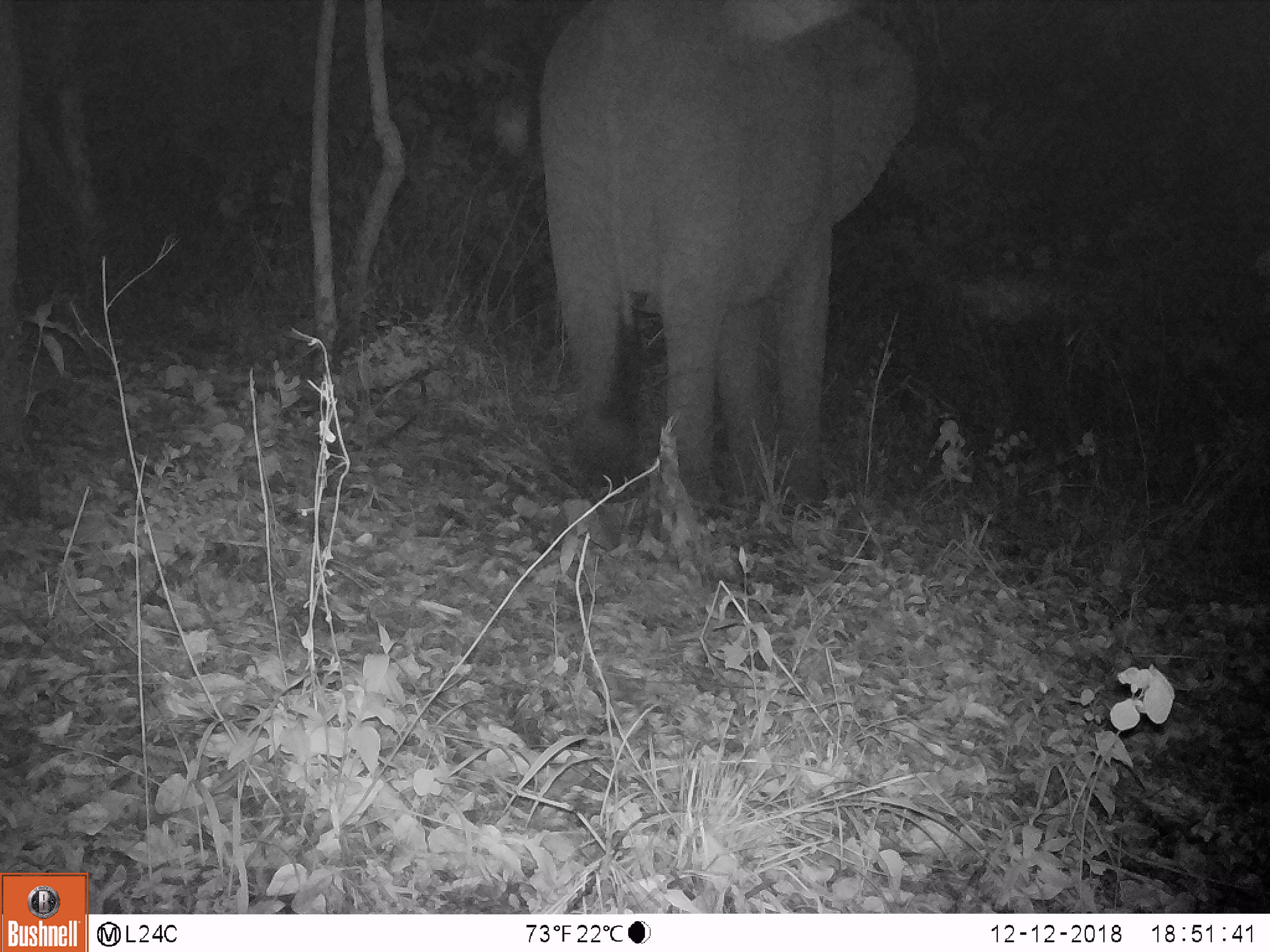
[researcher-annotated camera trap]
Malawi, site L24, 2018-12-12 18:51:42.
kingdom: Animalia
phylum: Chordata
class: Mammalia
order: Proboscidea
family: Elephantidae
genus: Loxodonta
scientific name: Loxodonta africana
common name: african savanna elephant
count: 1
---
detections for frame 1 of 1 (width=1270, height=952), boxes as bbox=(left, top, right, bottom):
african savanna elephant: bbox=(524, 3, 941, 525)